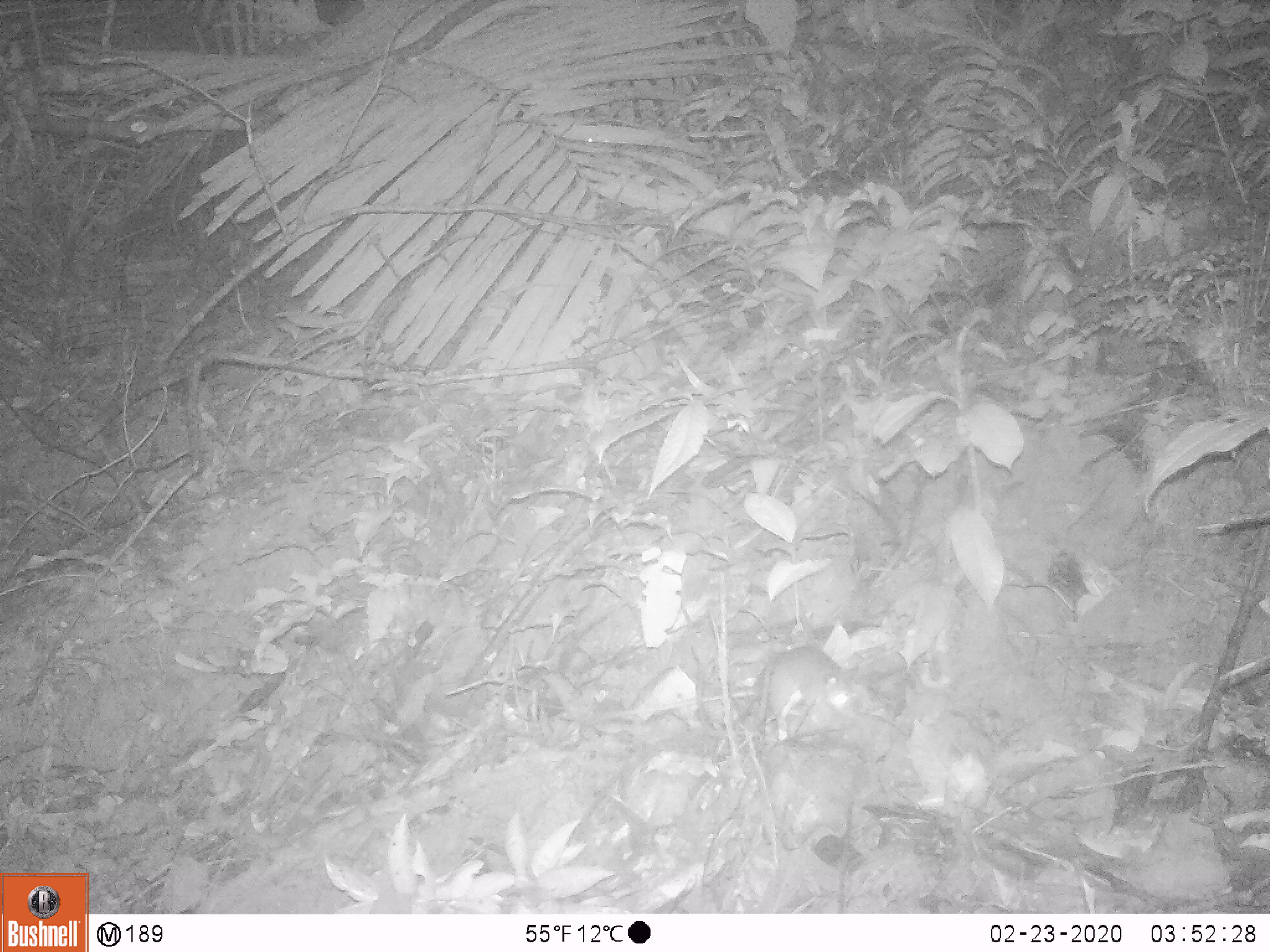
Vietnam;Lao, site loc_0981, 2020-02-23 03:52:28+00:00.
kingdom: Animalia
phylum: Chordata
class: Mammalia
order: Rodentia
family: Muridae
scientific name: Muridae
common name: old-world mice and rats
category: unidentified murid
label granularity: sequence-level